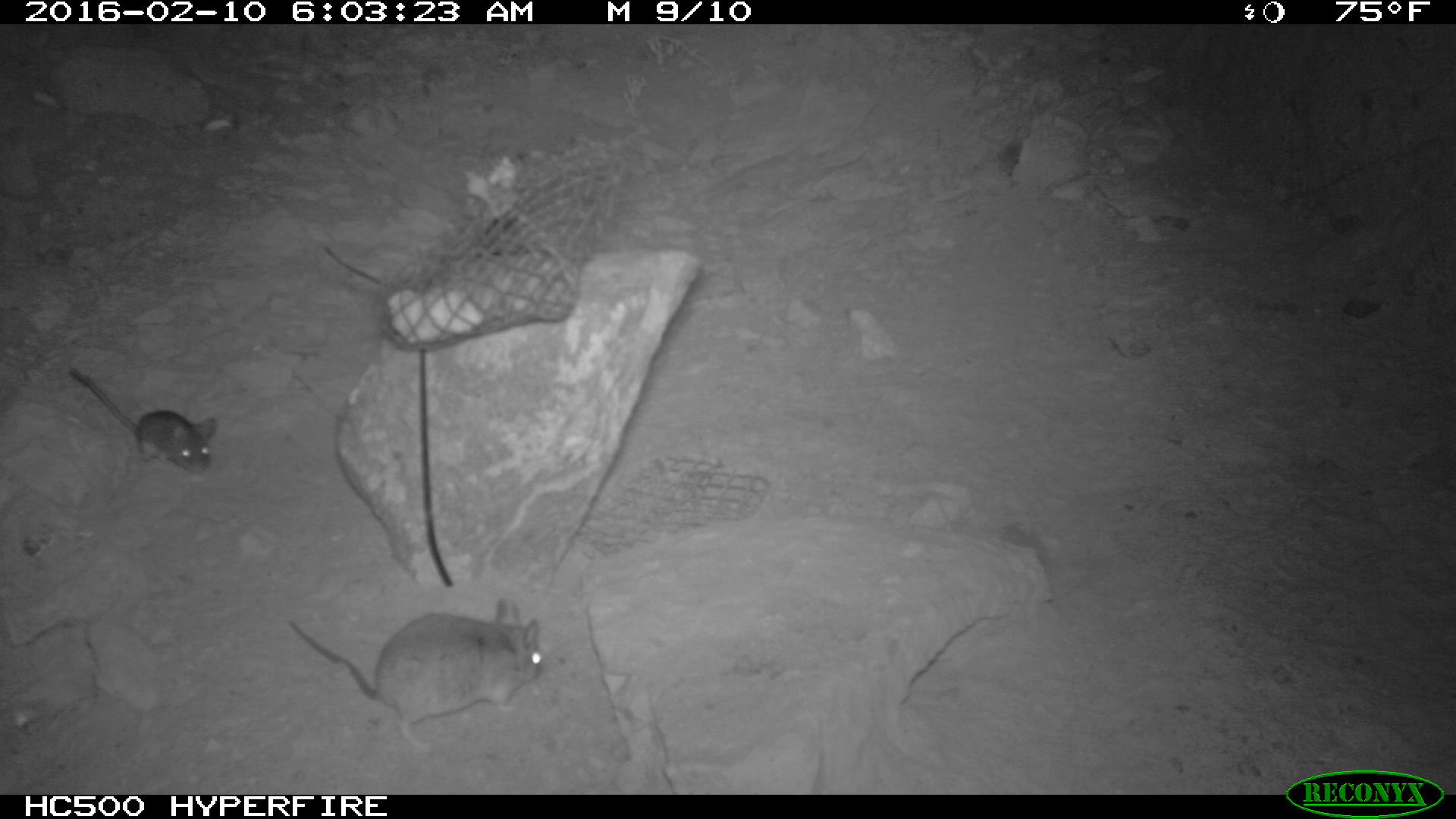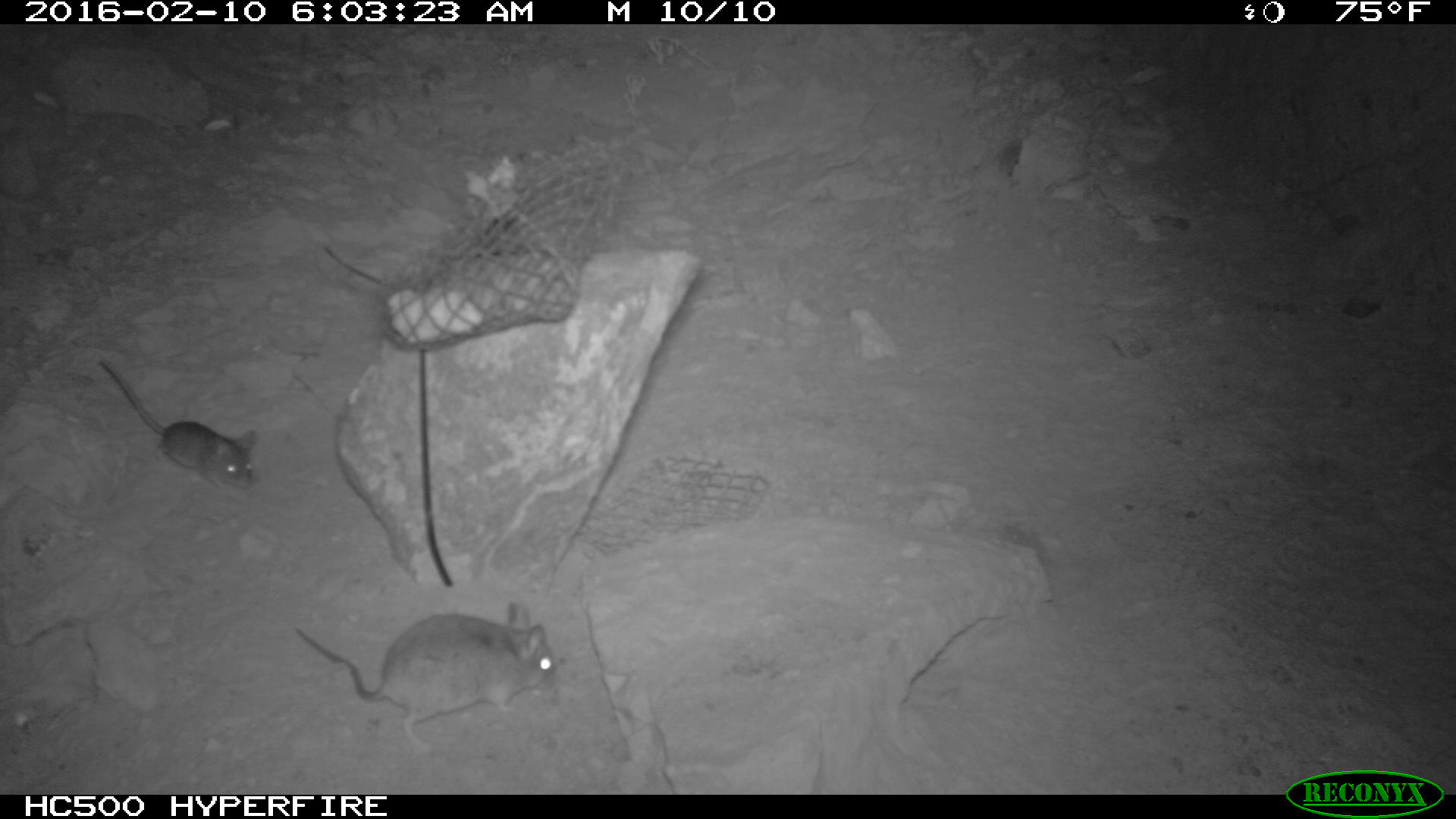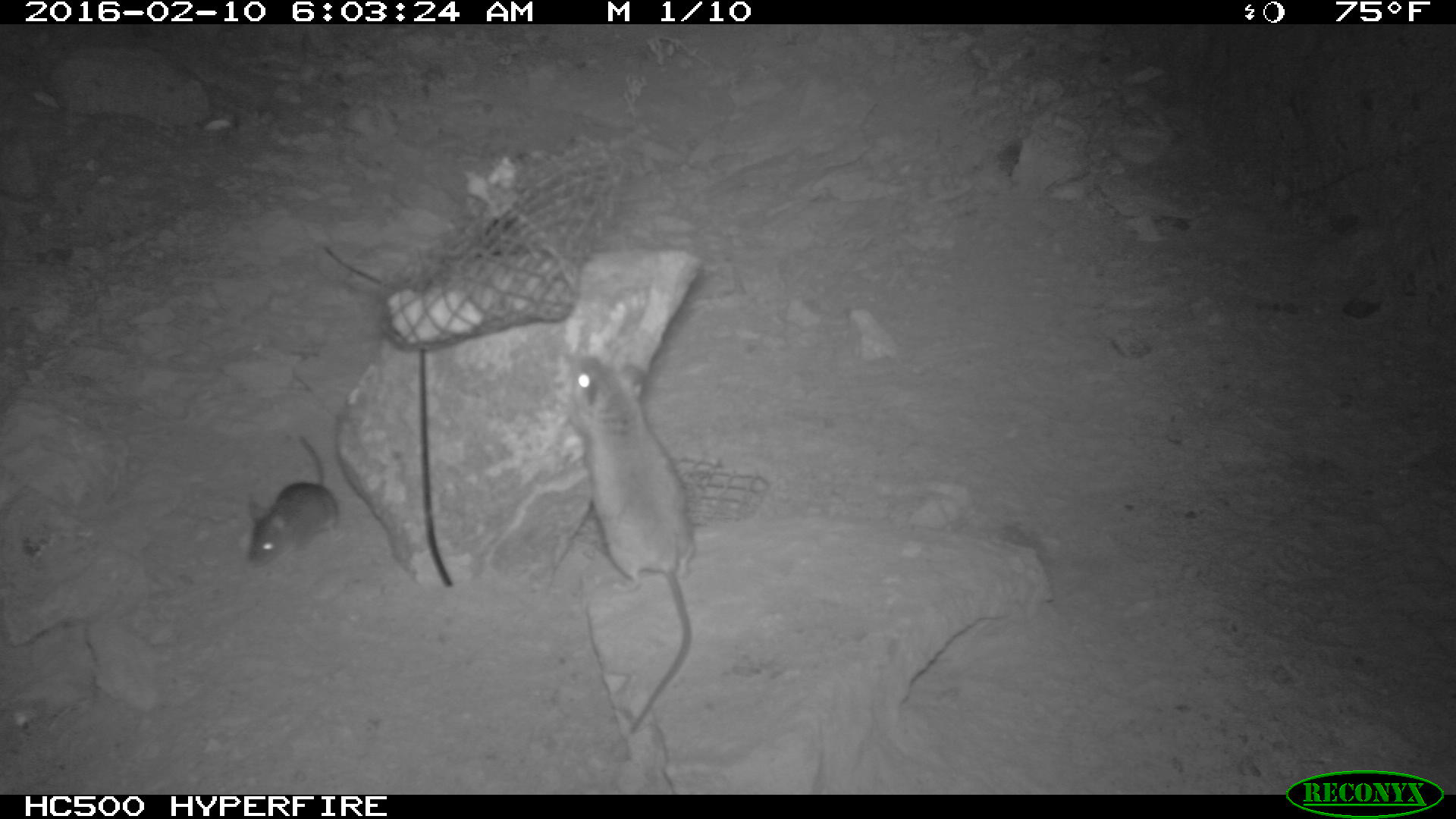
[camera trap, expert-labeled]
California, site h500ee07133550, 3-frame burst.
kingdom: Animalia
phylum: Chordata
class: Mammalia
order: Rodentia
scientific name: Rodentia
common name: rodent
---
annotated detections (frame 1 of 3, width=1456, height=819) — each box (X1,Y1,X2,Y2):
rodent: (287,595,543,752); (68,366,219,473)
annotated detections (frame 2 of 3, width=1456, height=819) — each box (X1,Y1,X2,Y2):
rodent: (293,601,554,756); (97,356,256,490)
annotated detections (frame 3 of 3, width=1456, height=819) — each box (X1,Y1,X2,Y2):
rodent: (566,353,695,734); (243,434,335,563)